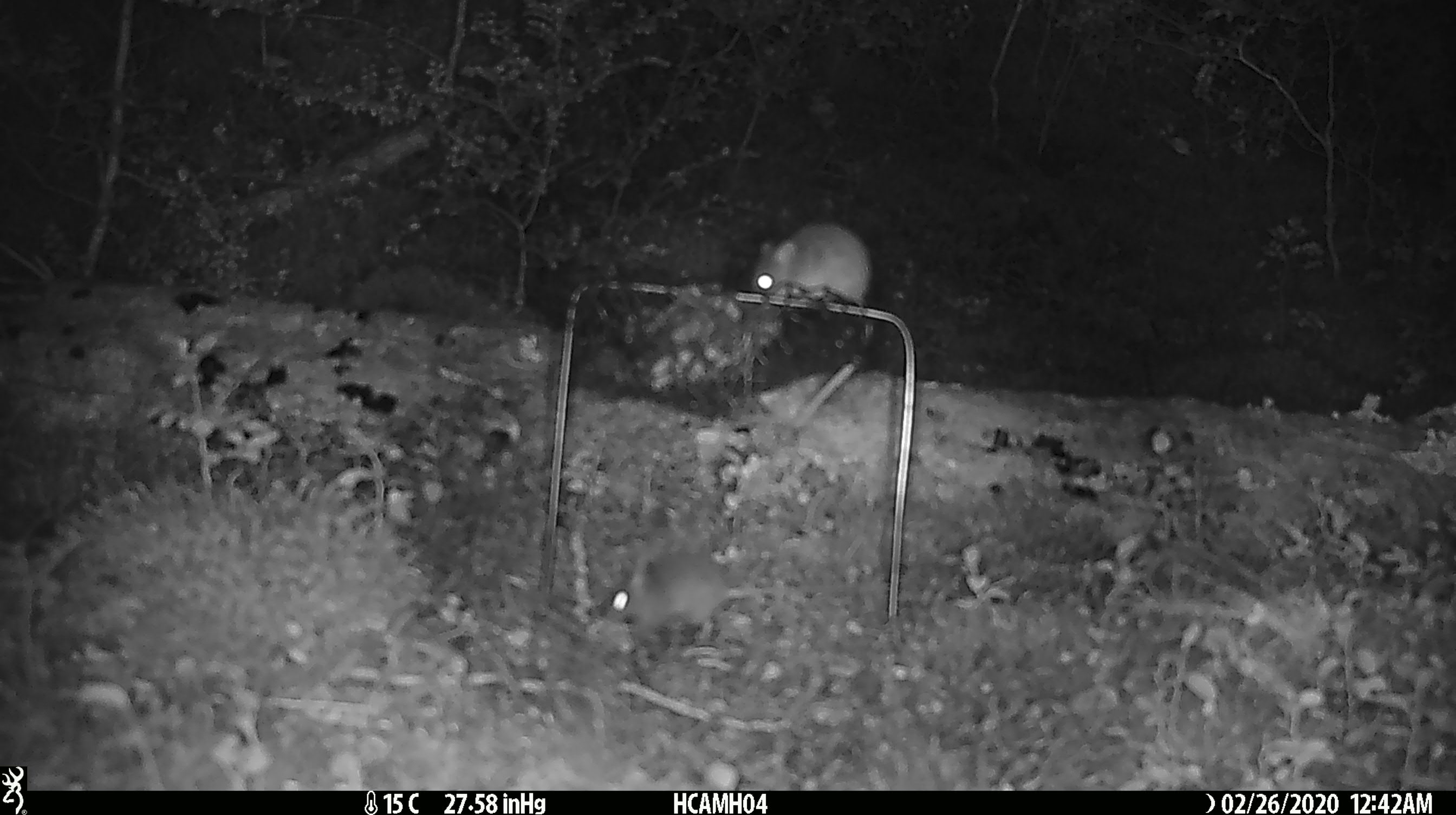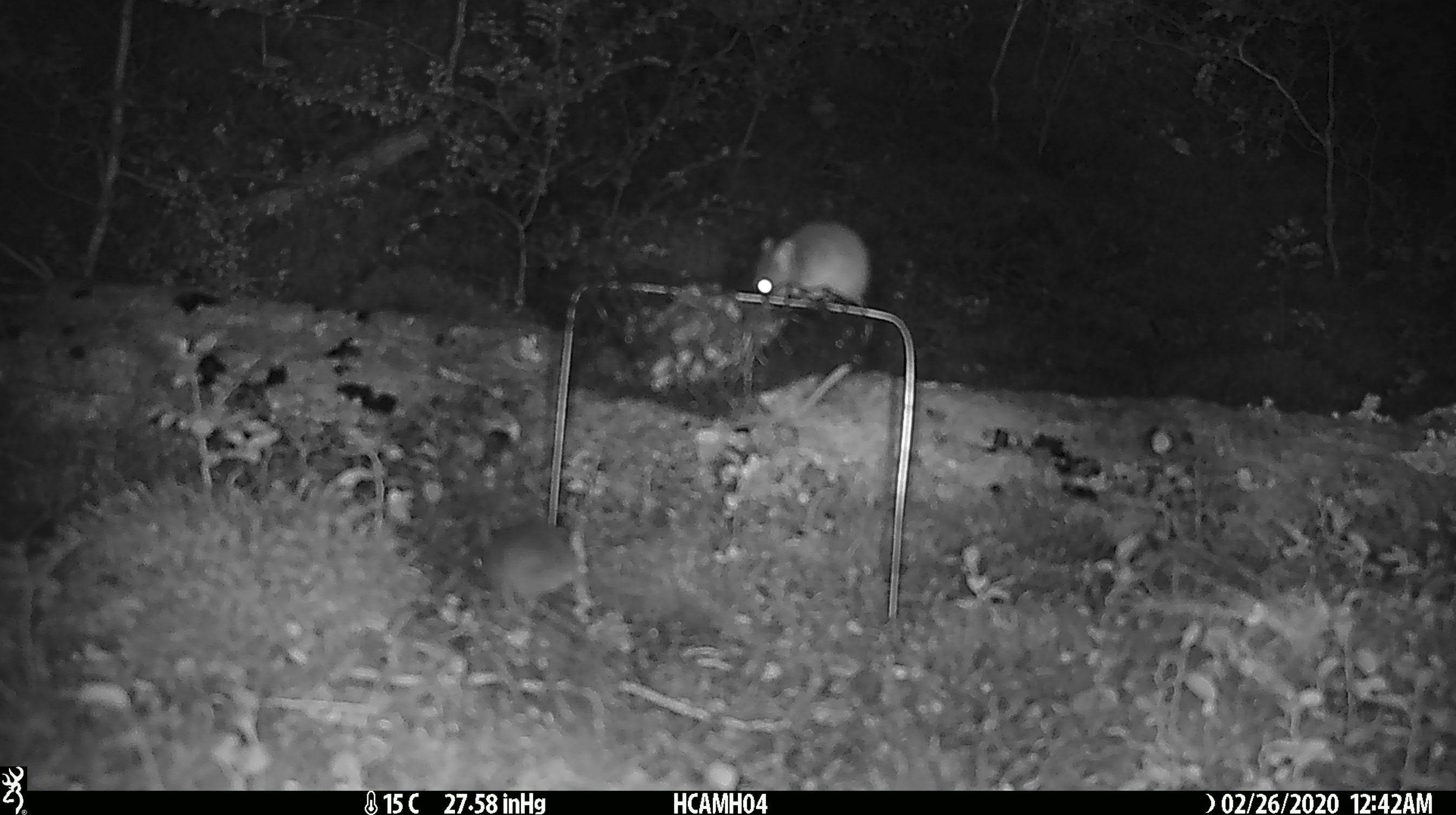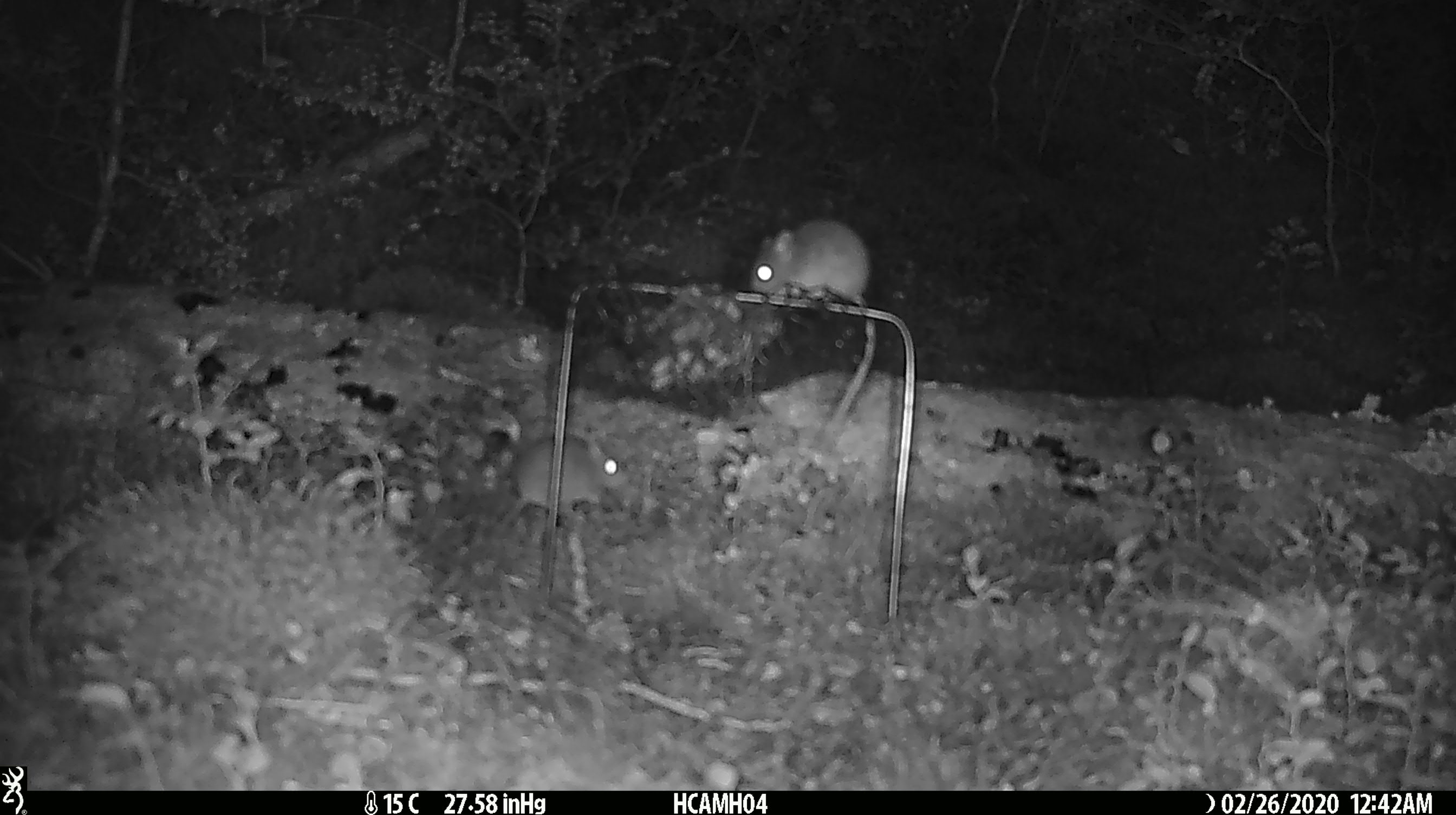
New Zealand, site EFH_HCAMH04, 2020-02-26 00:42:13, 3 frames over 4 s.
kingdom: Animalia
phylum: Chordata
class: Mammalia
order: Rodentia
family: Muridae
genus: Mus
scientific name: Mus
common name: mouse